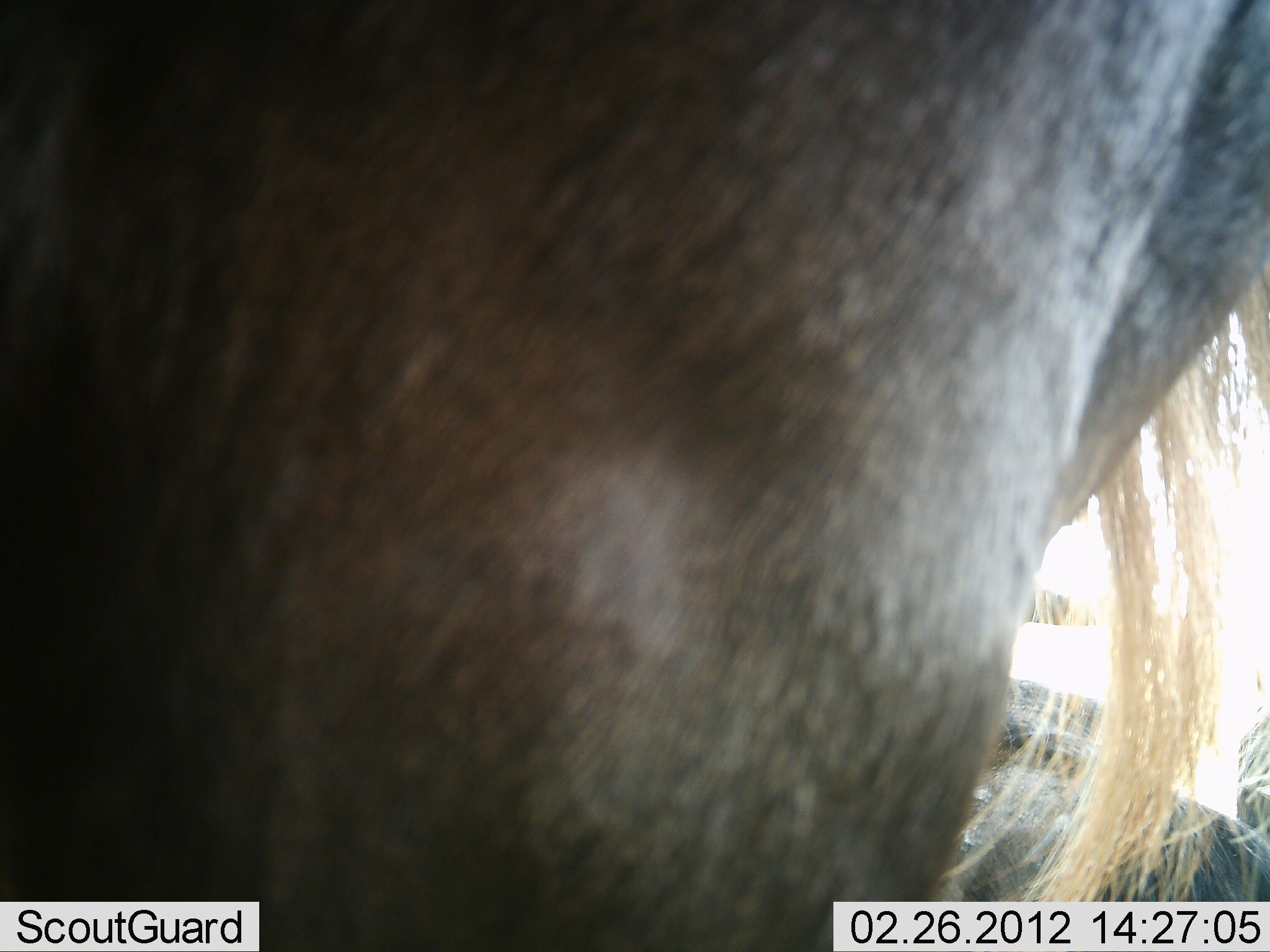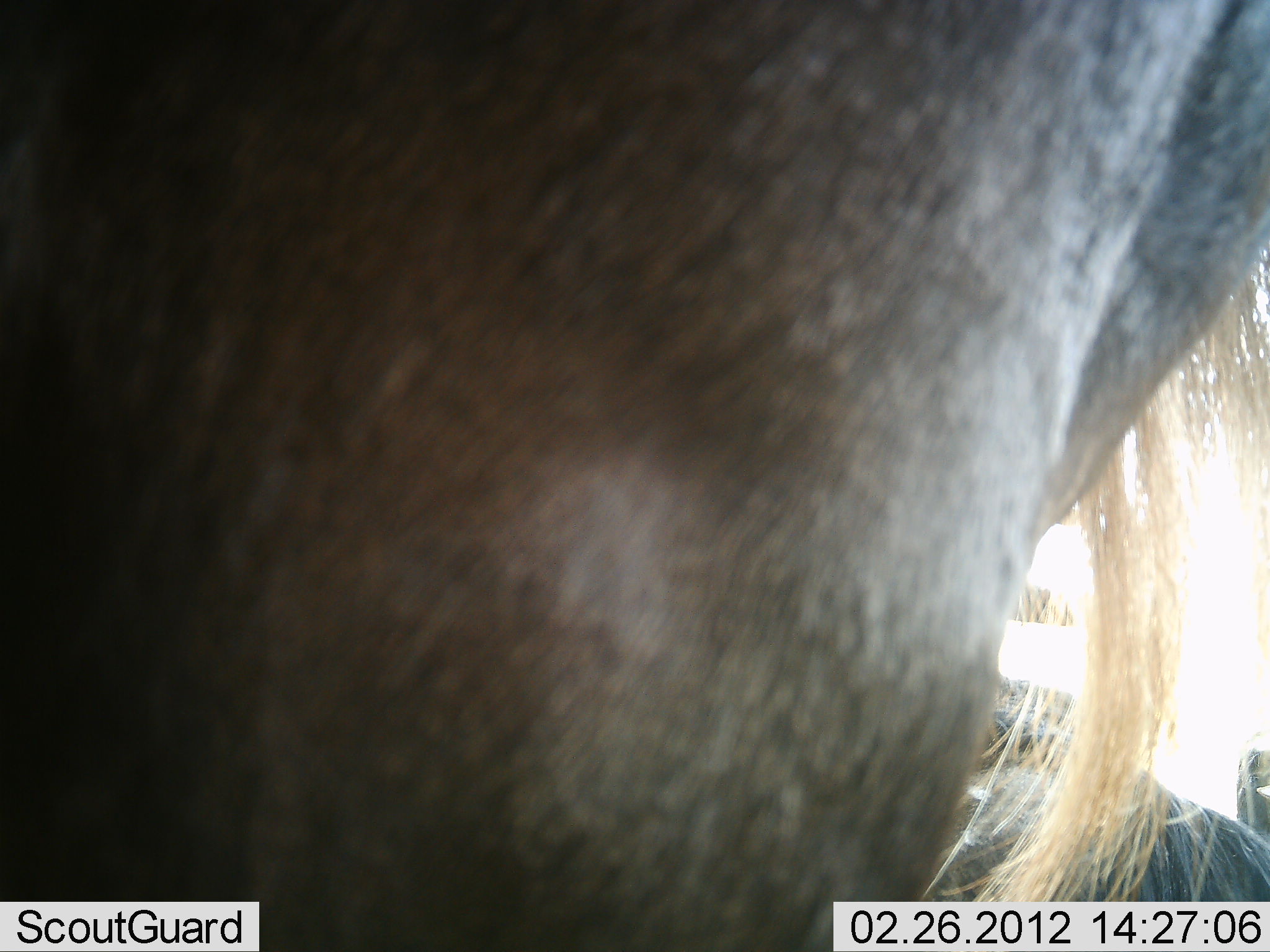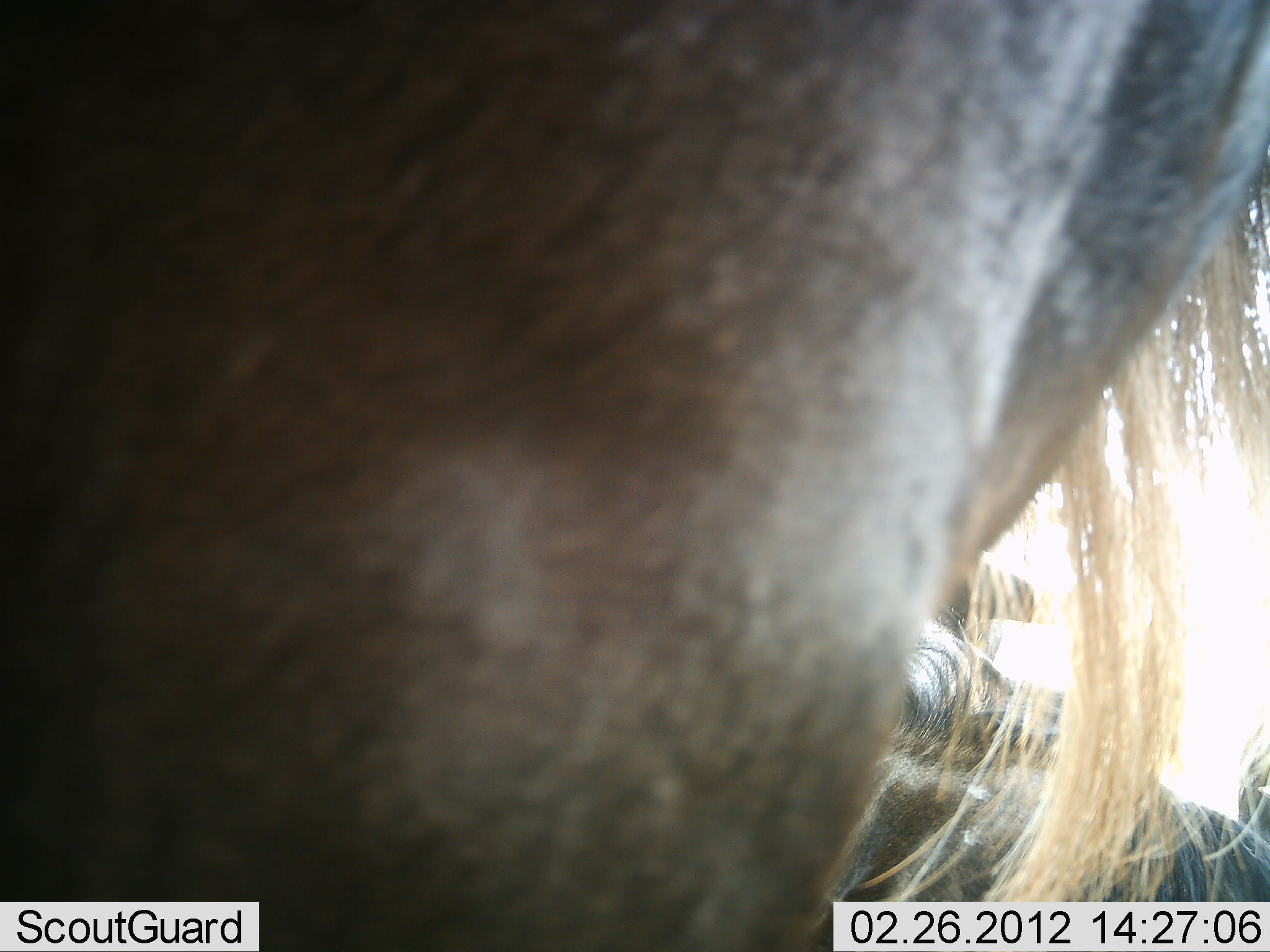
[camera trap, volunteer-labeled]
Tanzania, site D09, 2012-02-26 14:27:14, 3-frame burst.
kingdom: Animalia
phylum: Chordata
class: Mammalia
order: Artiodactyla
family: Bovidae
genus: Connochaetes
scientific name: Connochaetes taurinus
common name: blue wildebeest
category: wildebeest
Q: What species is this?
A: Wildebeest (blue wildebeest) (Connochaetes taurinus).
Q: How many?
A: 2.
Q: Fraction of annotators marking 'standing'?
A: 95%.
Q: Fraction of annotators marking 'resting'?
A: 57%.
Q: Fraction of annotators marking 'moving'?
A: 0%.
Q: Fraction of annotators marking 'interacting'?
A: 0%.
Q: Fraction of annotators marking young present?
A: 0%.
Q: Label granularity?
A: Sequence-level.